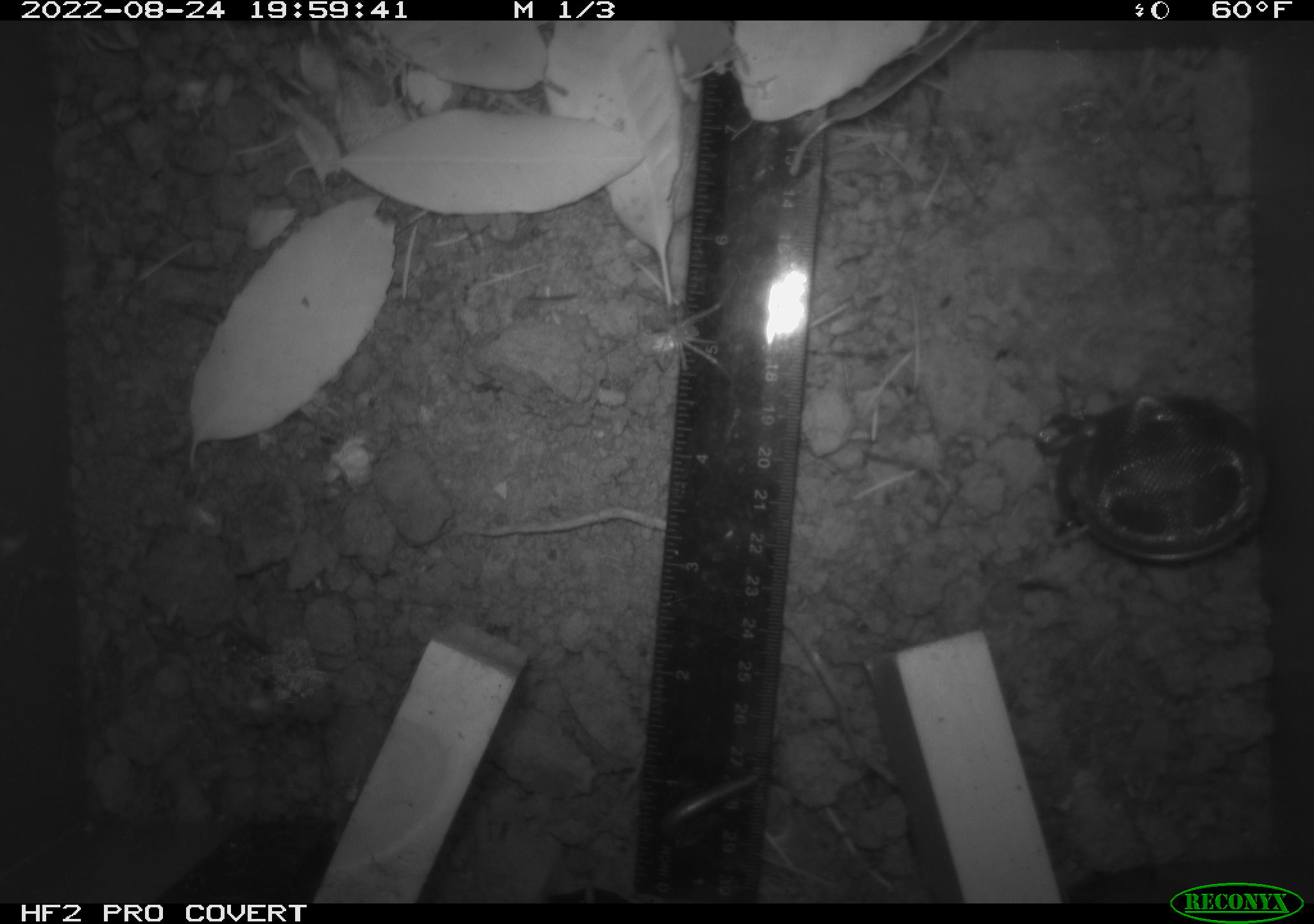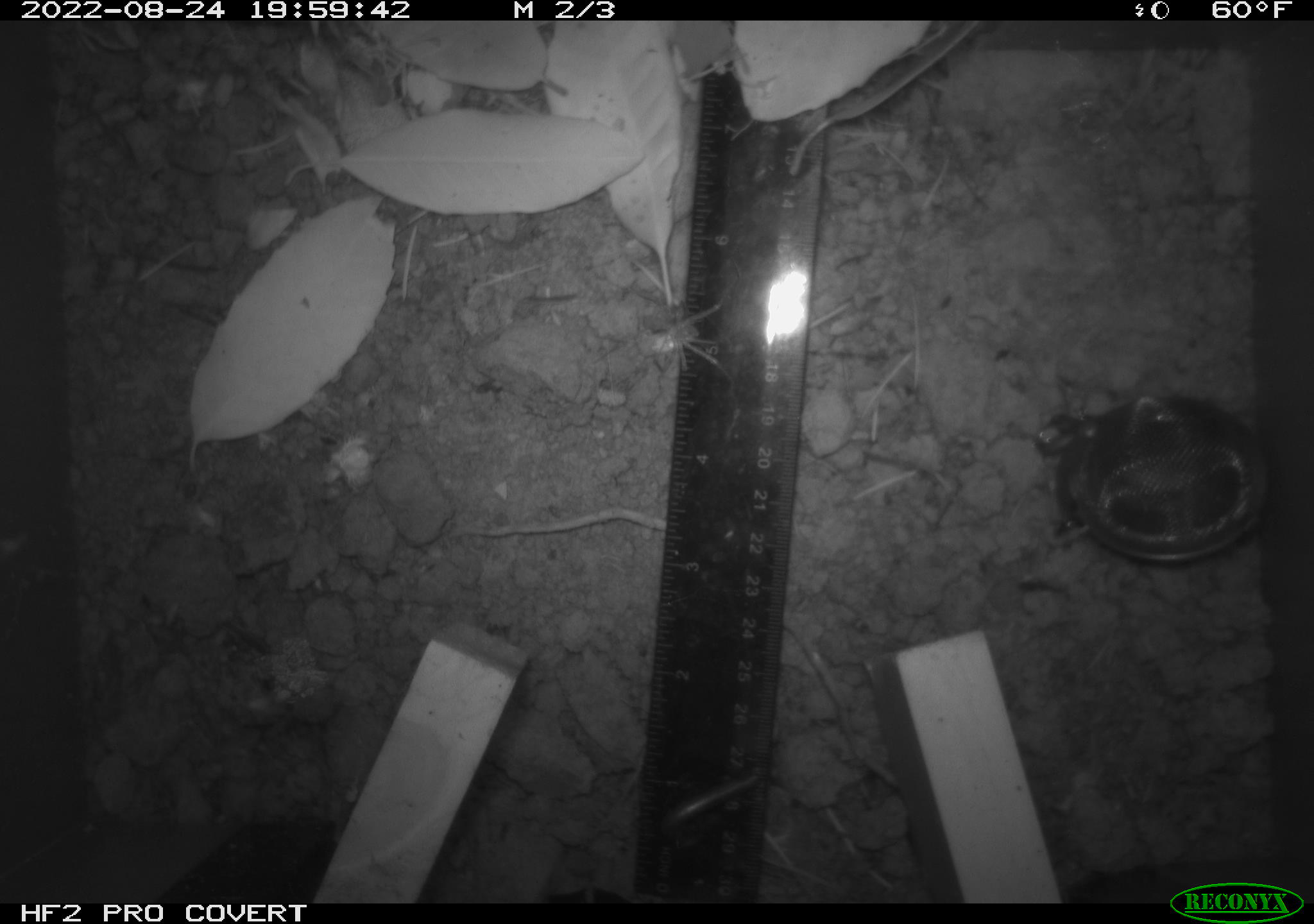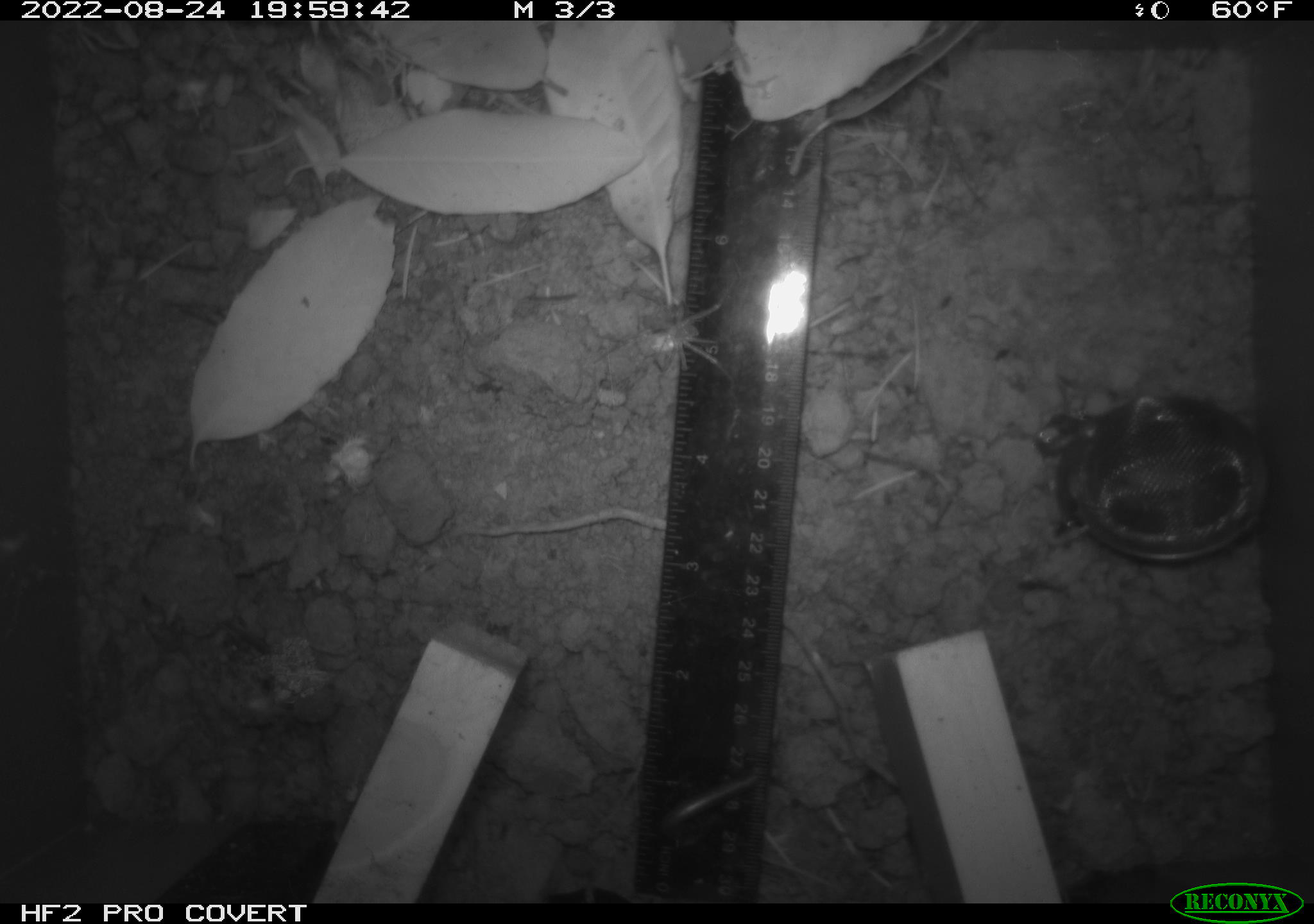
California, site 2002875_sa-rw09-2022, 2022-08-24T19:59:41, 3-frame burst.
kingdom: Animalia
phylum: Arthropoda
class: Arachnida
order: Araneae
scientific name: Araneae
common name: spider